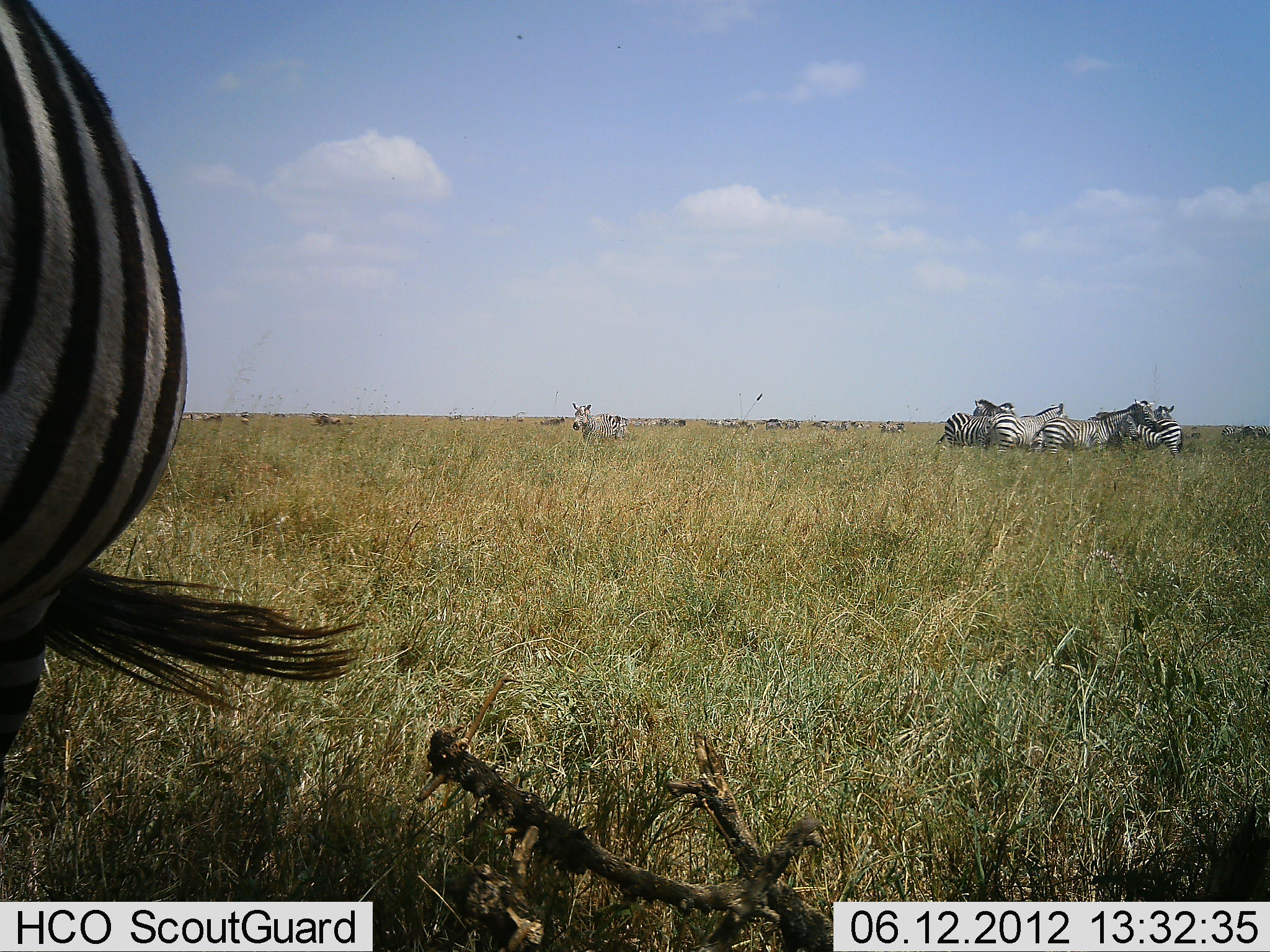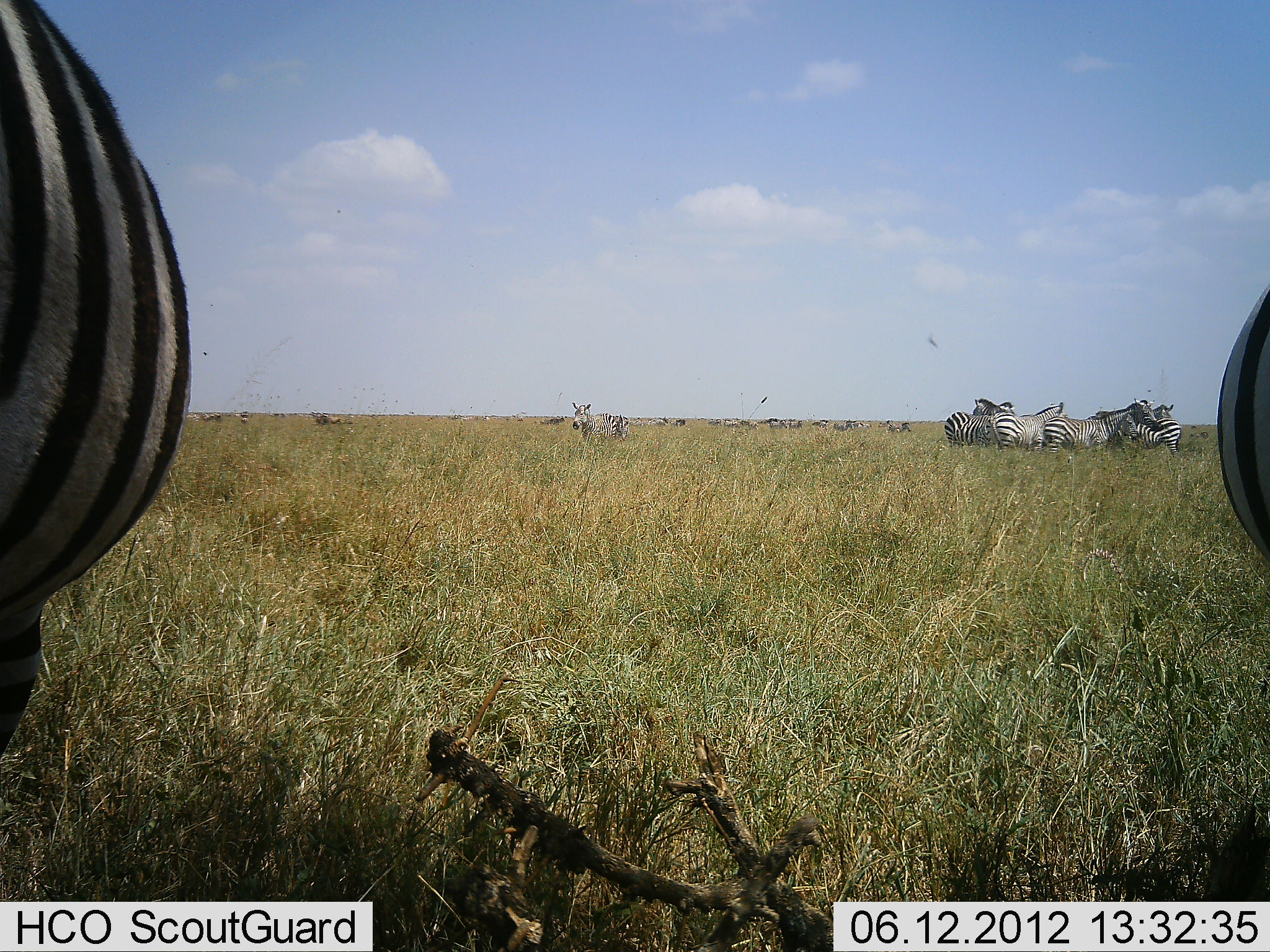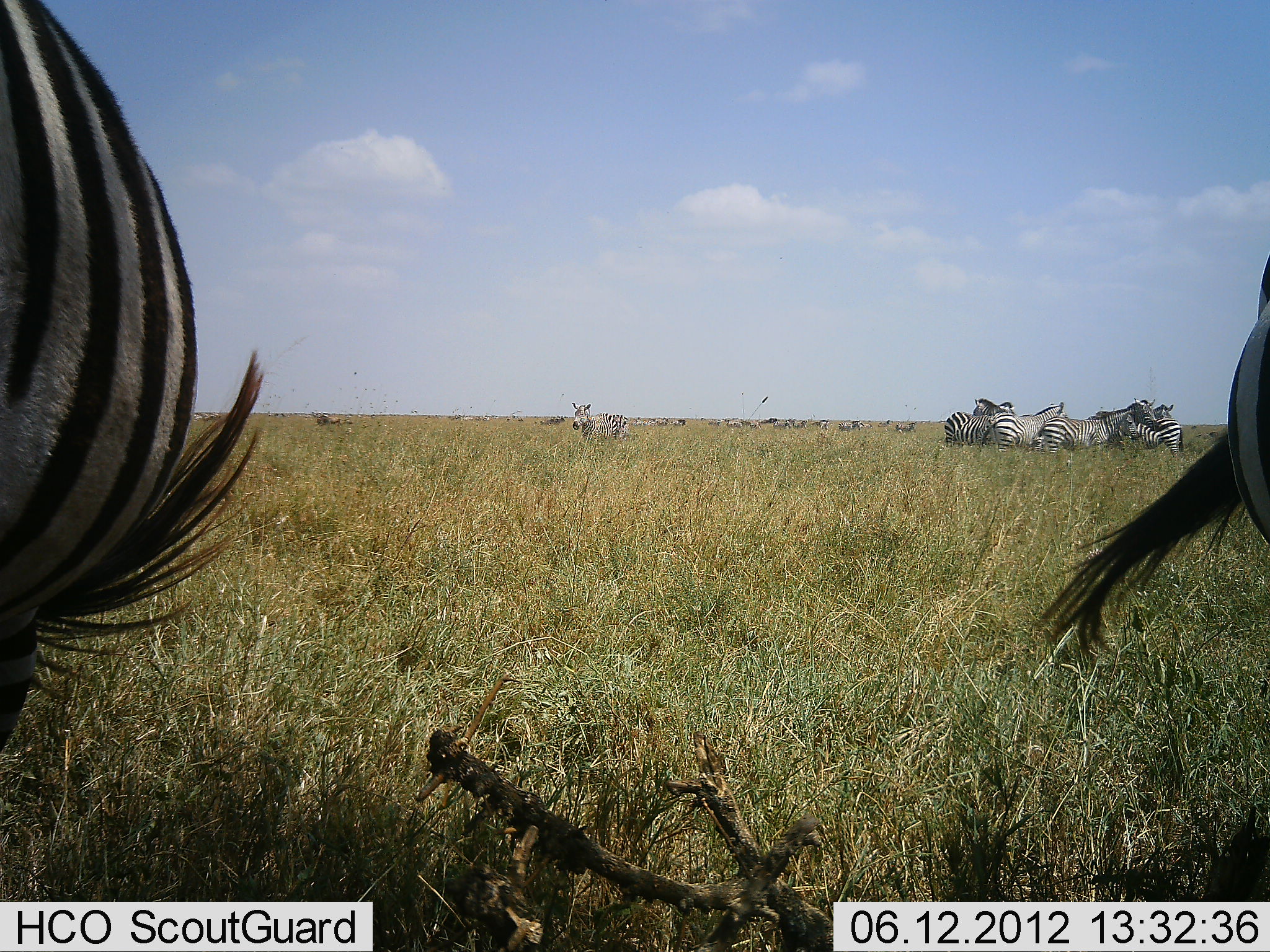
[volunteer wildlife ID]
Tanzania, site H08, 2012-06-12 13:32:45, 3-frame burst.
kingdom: Animalia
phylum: Chordata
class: Mammalia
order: Perissodactyla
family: Equidae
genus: Equus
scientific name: Equus quagga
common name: plains zebra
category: zebra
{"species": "zebra (plains zebra) (Equus quagga)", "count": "9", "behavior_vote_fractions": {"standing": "92%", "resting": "25%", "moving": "33%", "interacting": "17%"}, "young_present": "8%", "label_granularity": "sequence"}